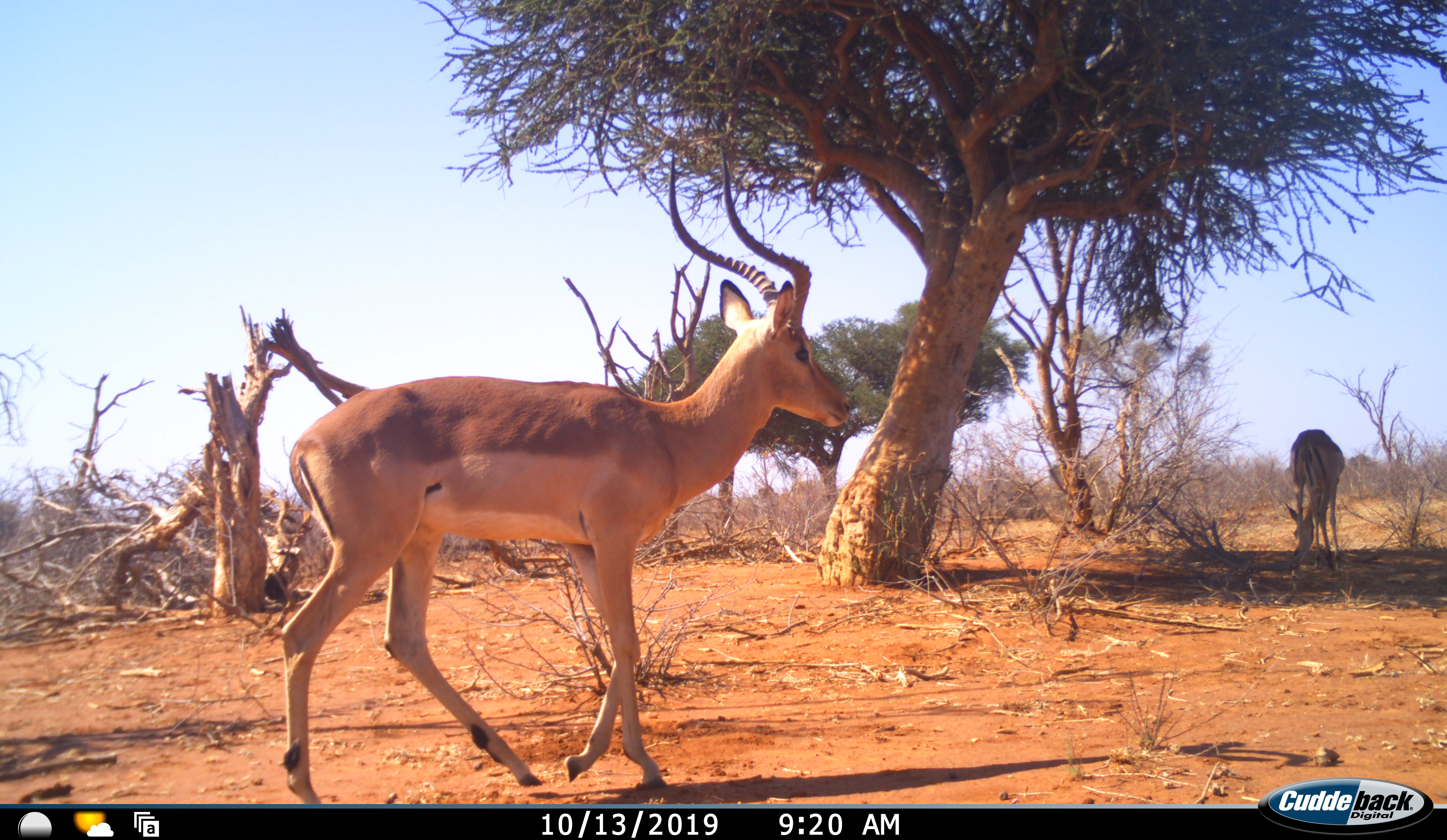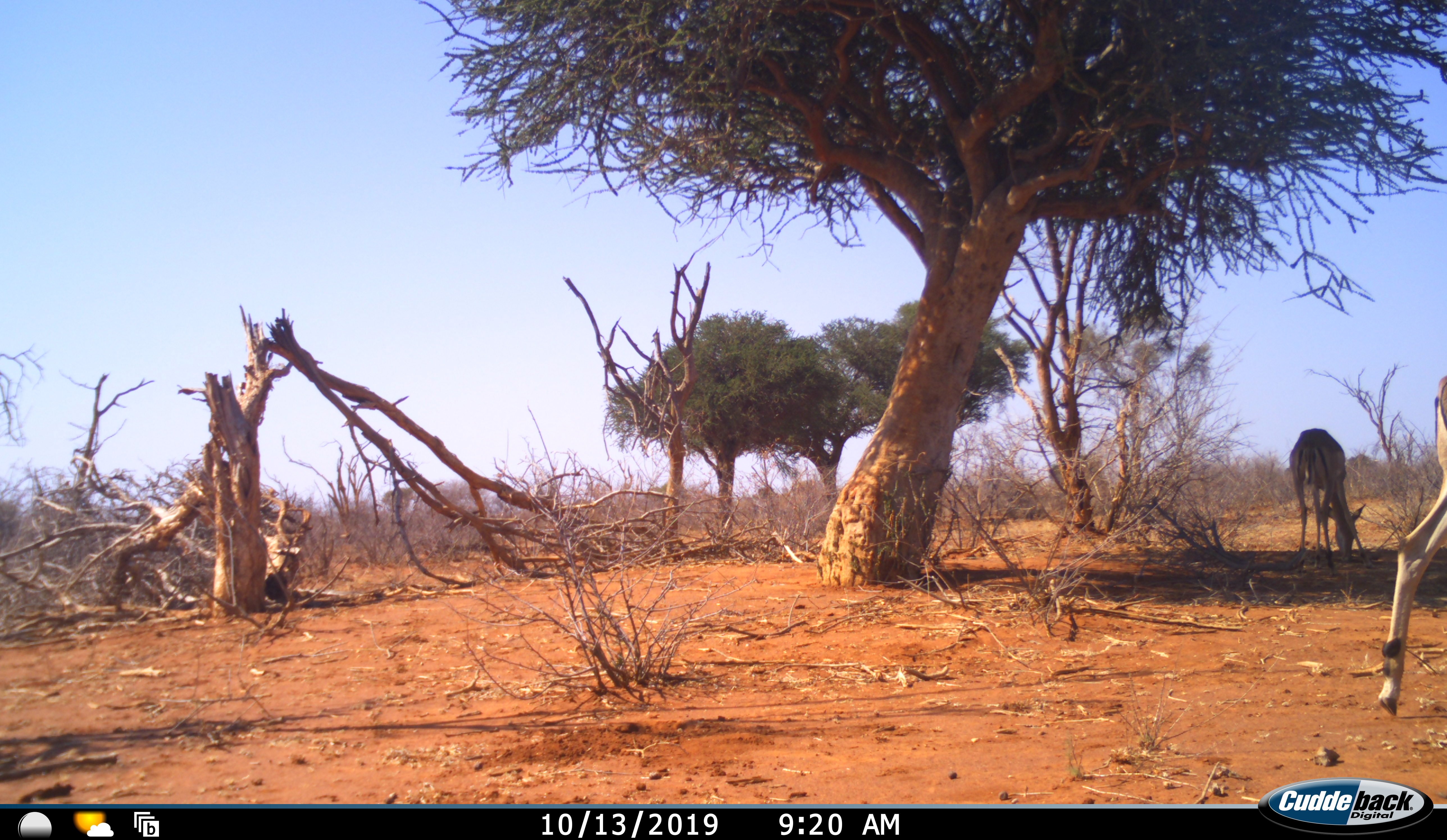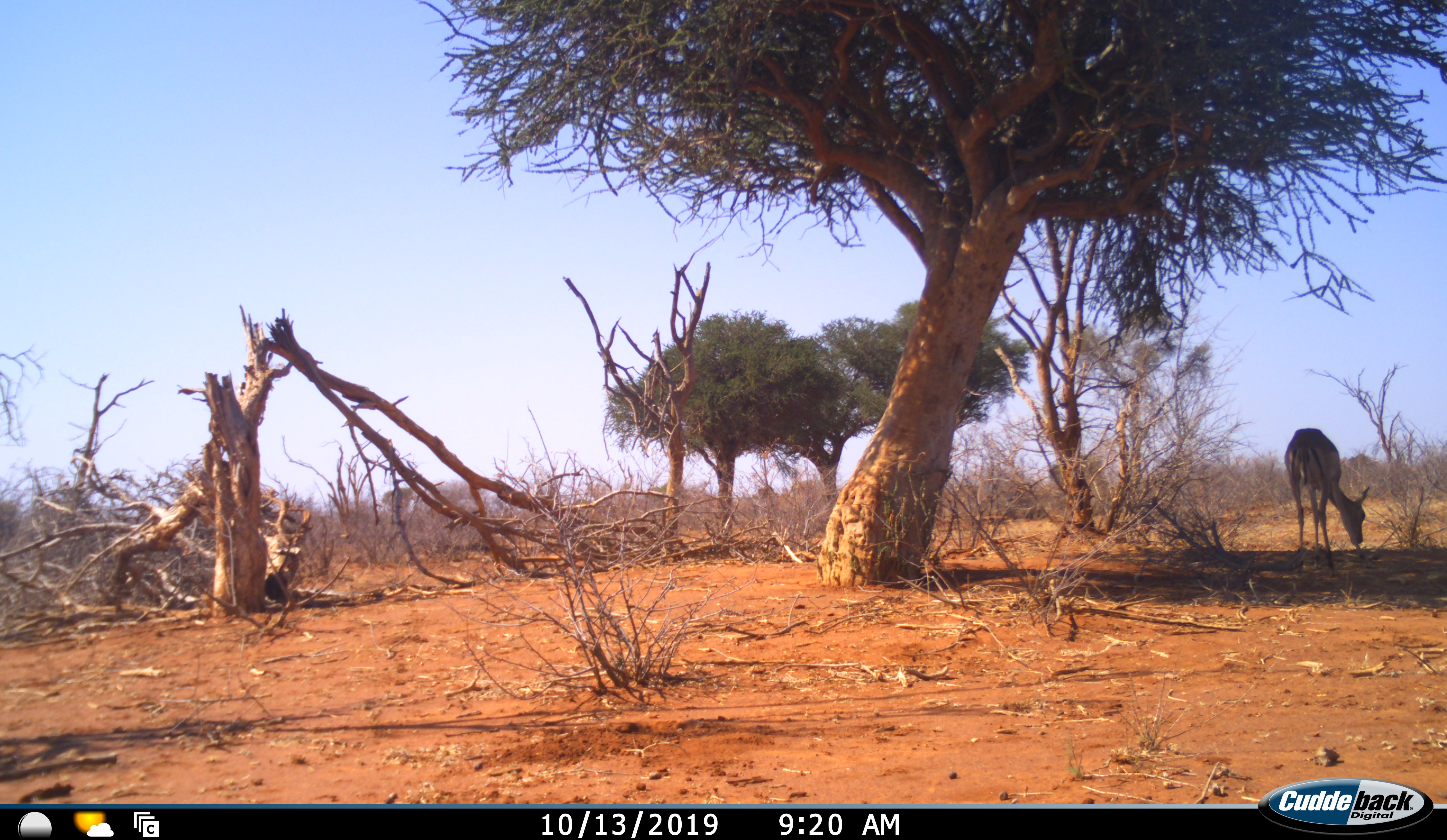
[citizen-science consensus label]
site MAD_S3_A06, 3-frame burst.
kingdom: Animalia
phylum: Chordata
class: Mammalia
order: Artiodactyla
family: Bovidae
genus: Aepyceros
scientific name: Aepyceros melampus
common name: impala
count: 2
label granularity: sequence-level